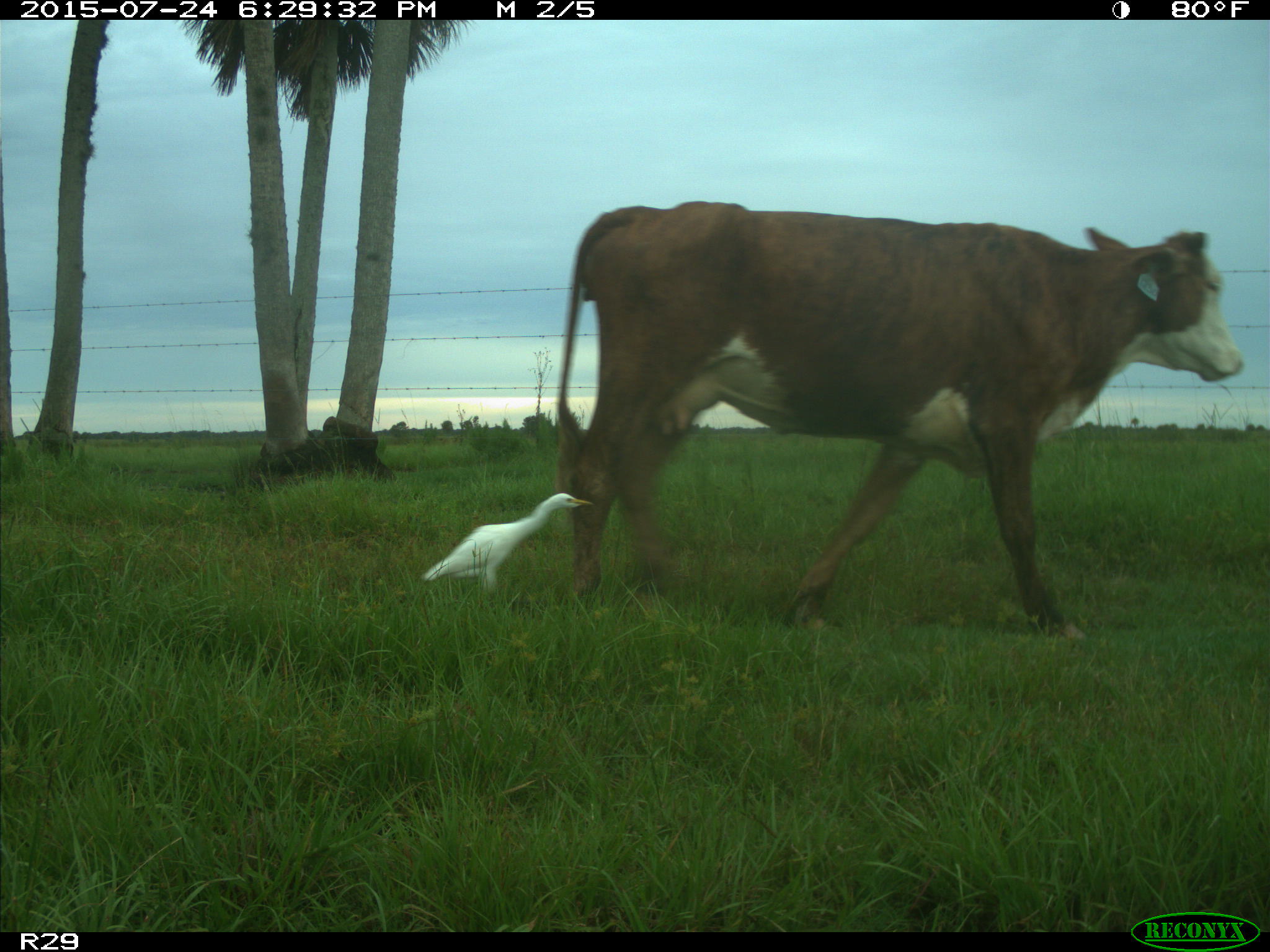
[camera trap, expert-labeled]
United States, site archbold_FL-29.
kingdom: Animalia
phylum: Chordata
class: Mammalia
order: Artiodactyla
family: Bovidae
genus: Bos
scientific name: Bos taurus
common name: domestic cow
Bos taurus (domestic cow).